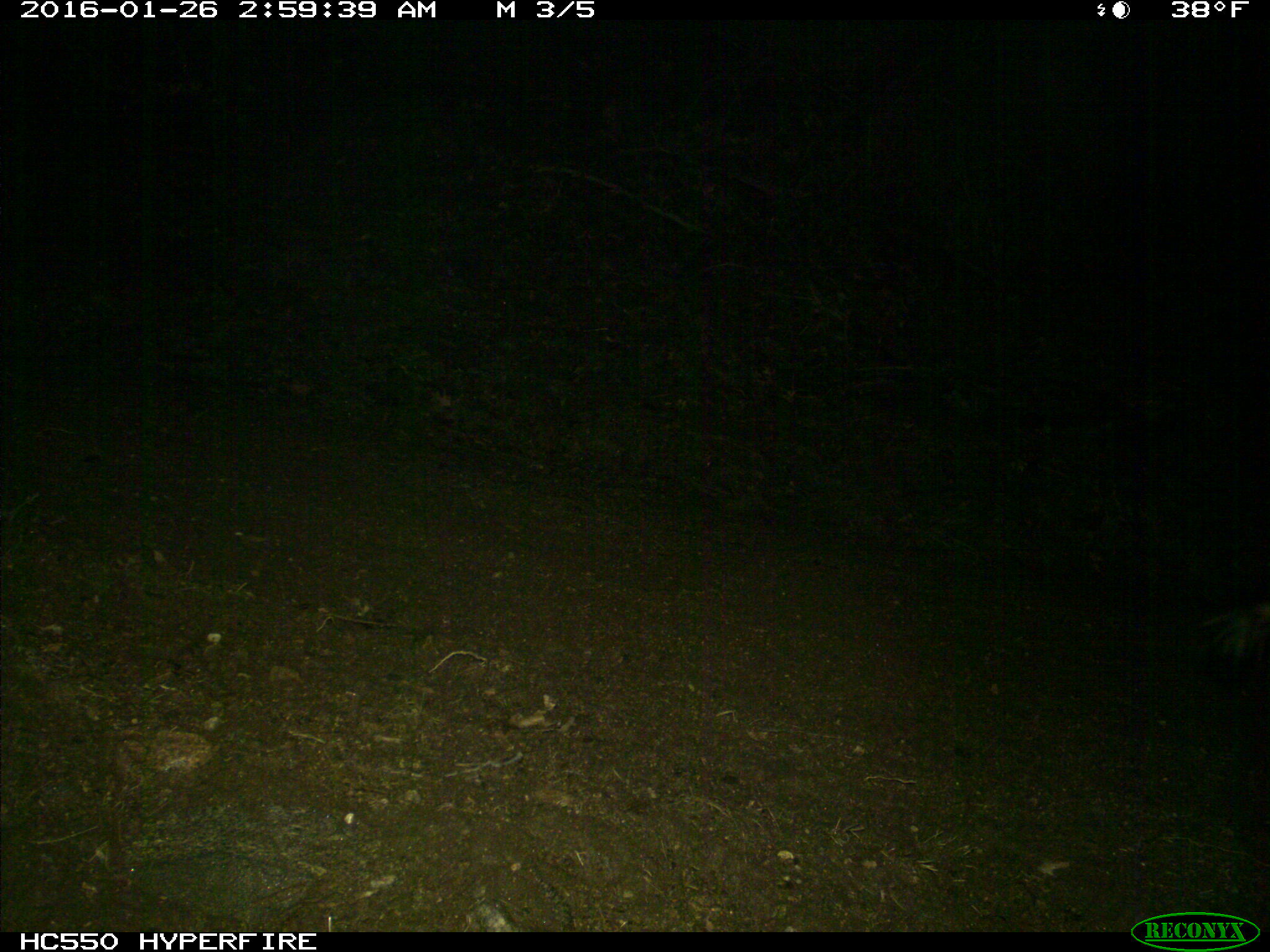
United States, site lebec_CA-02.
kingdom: Animalia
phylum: Chordata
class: Mammalia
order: Carnivora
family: Mephitidae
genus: Mephitis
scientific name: Mephitis mephitis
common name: striped skunk